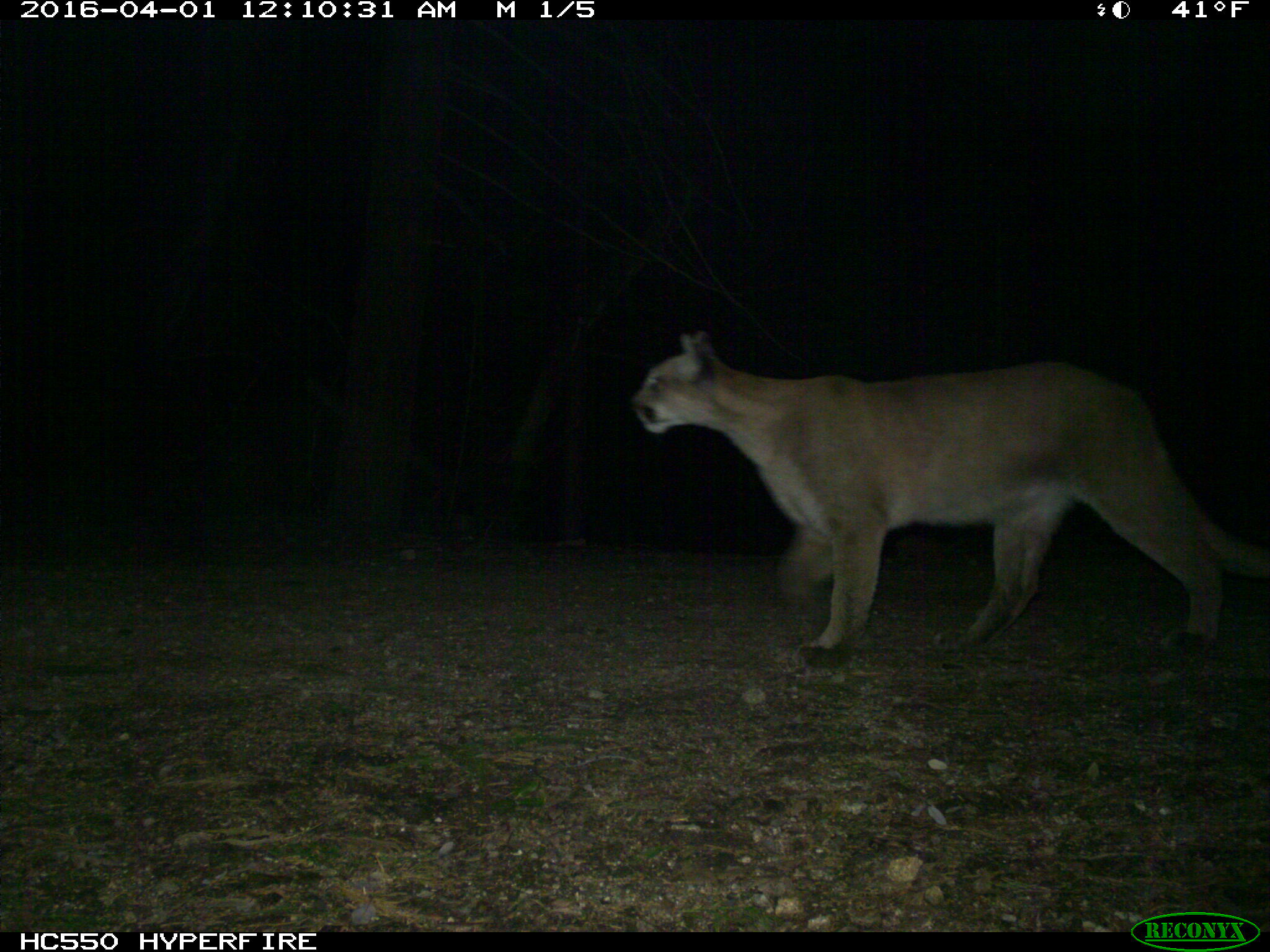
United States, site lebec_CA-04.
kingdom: Animalia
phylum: Chordata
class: Mammalia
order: Carnivora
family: Felidae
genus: Puma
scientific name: Puma concolor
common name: mountain lion